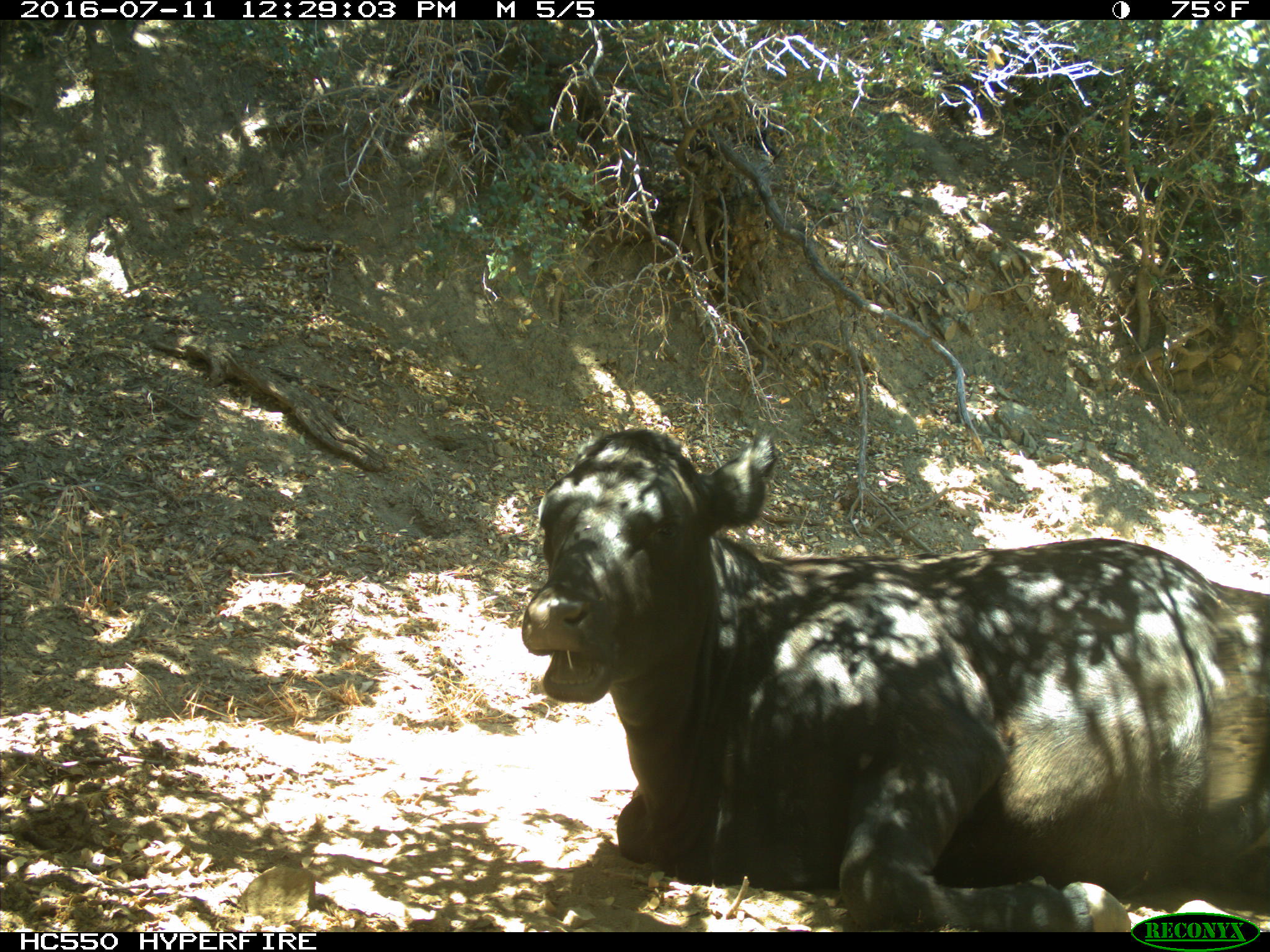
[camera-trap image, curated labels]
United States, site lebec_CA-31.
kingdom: Animalia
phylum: Chordata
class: Mammalia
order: Artiodactyla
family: Bovidae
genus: Bos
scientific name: Bos taurus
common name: domestic cow